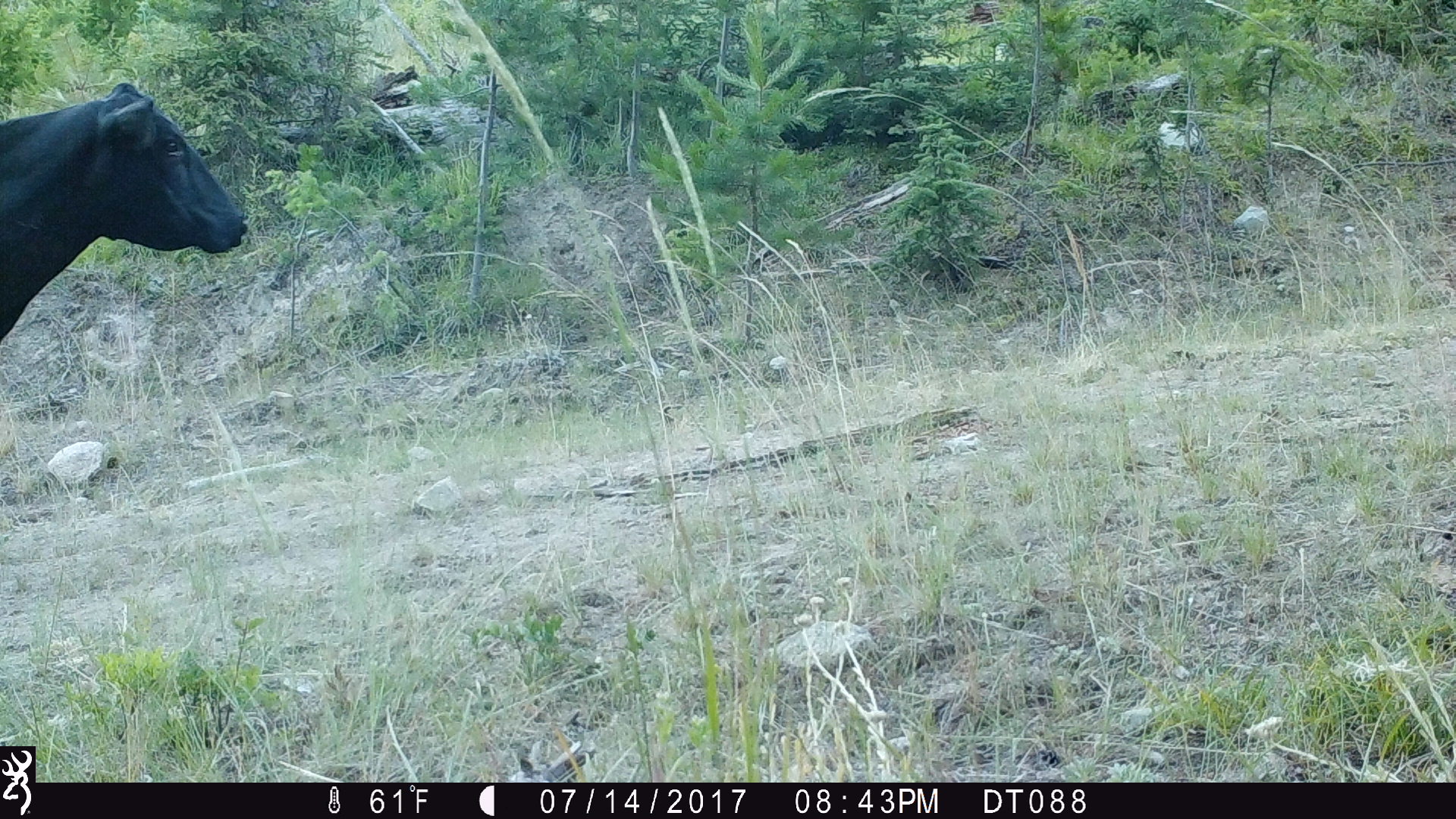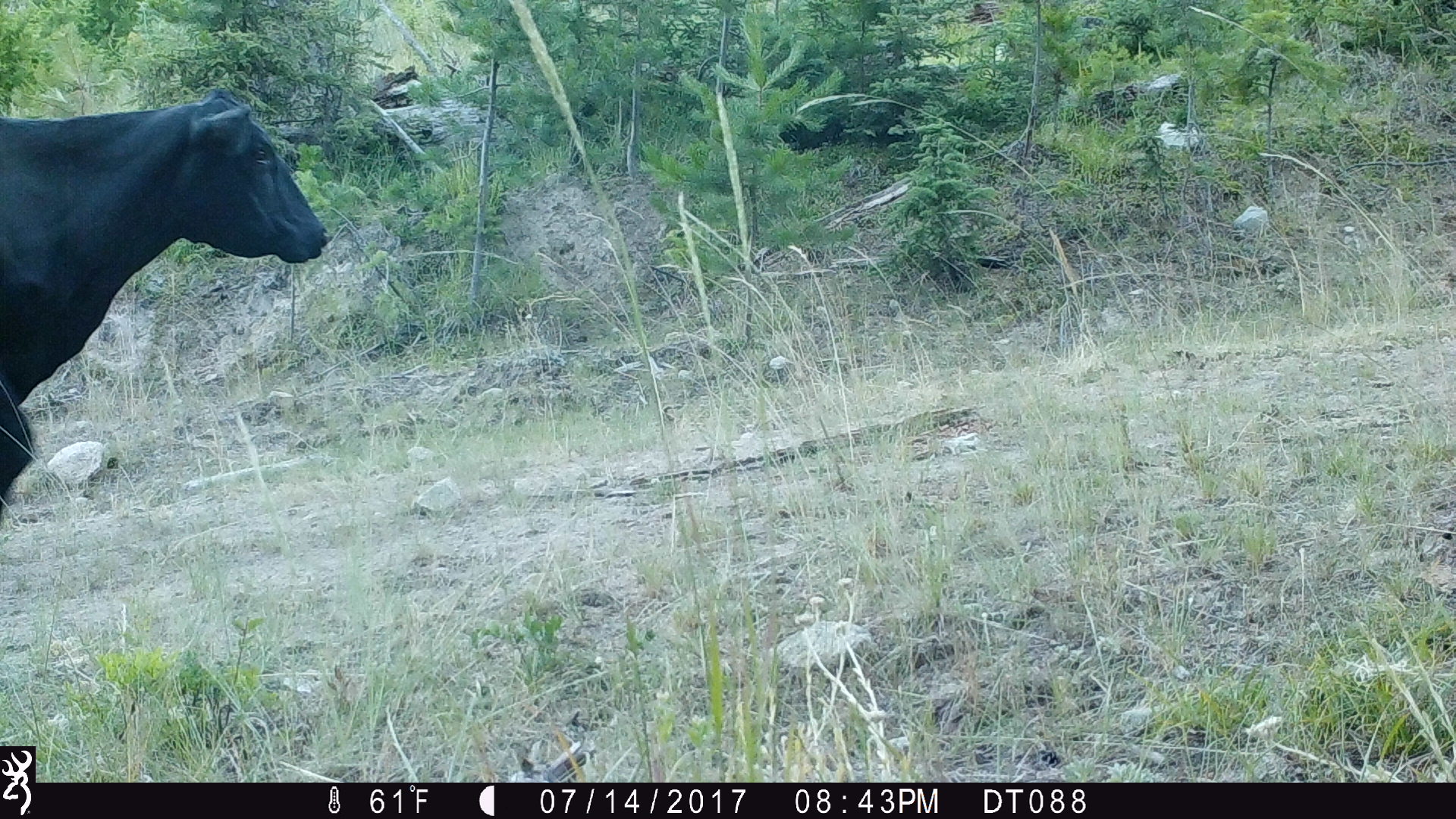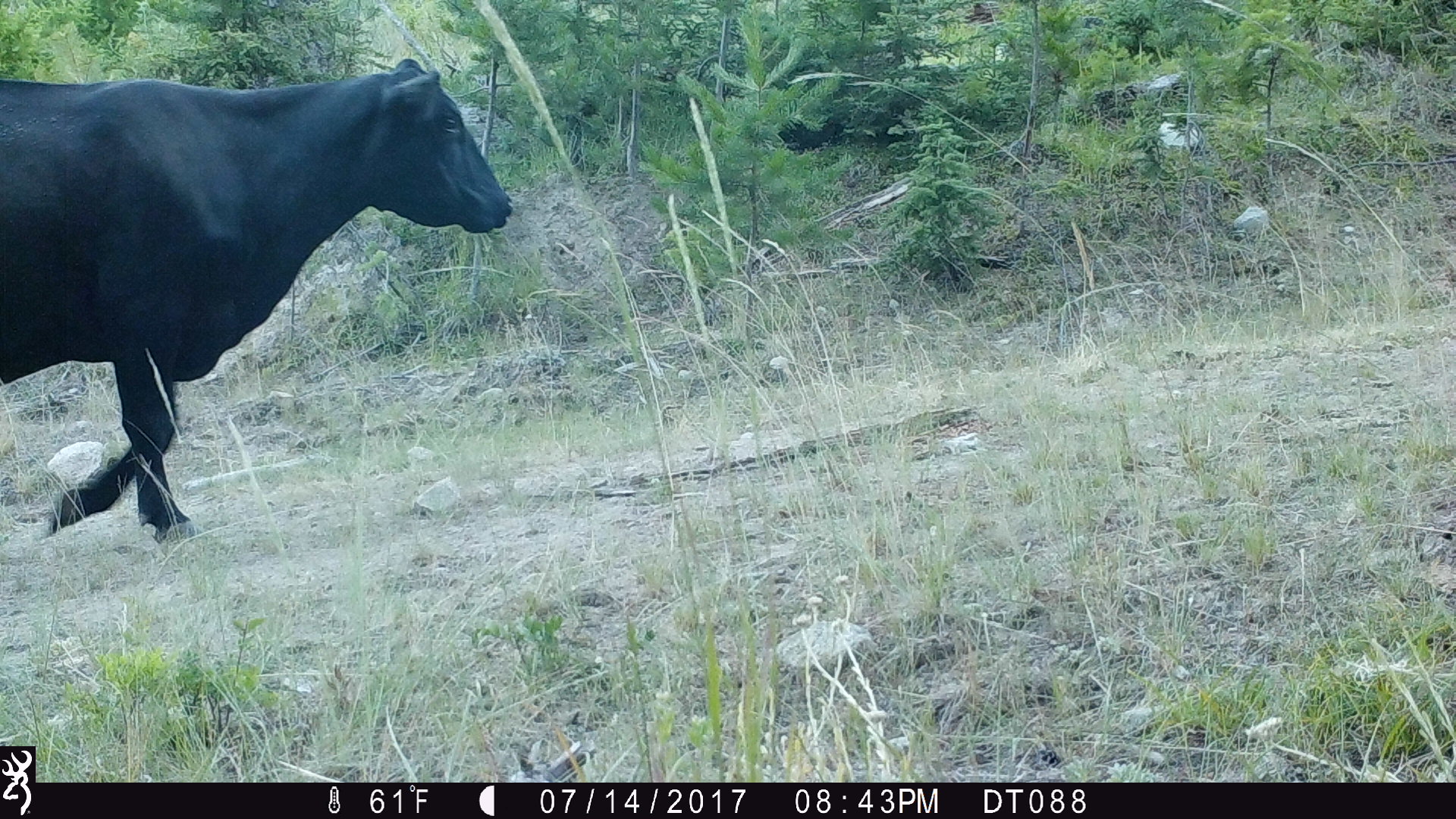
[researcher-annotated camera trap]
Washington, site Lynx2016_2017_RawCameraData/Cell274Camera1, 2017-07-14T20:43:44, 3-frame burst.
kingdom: Animalia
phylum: Chordata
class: Mammalia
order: Artiodactyla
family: Bovidae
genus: Bos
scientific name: Bos taurus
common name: domestic cattle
Domestic cattle (Bos taurus). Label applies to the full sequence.